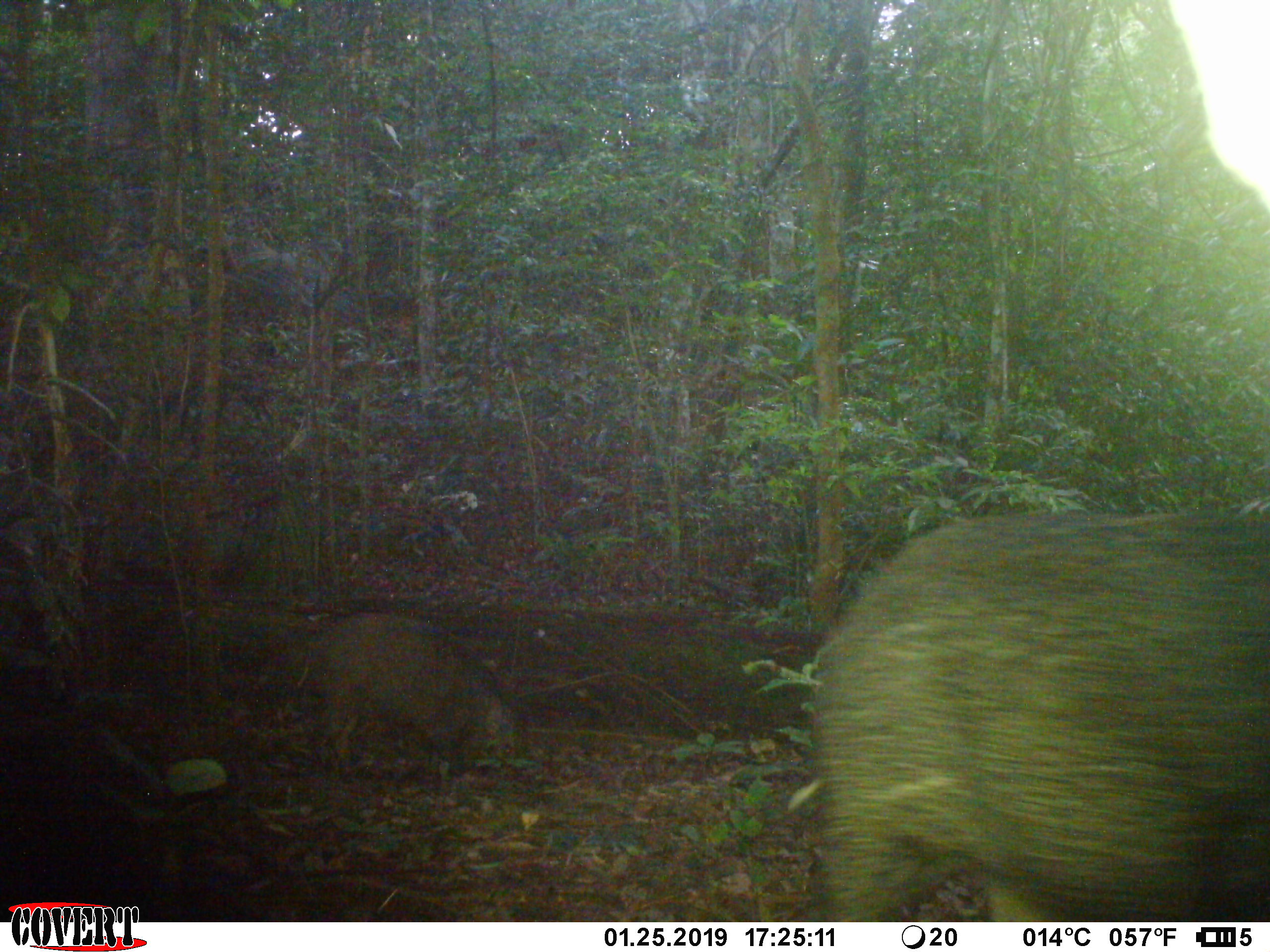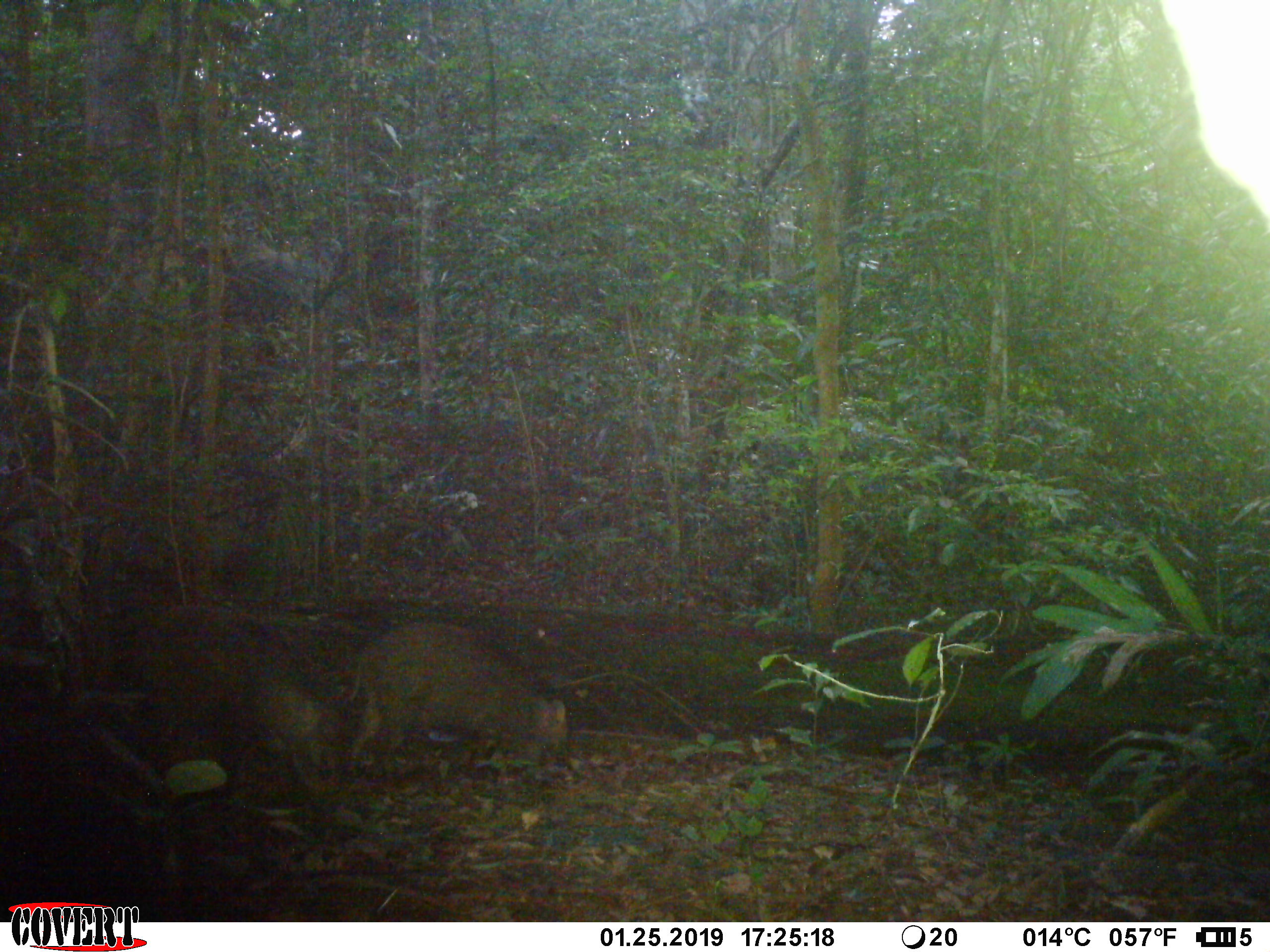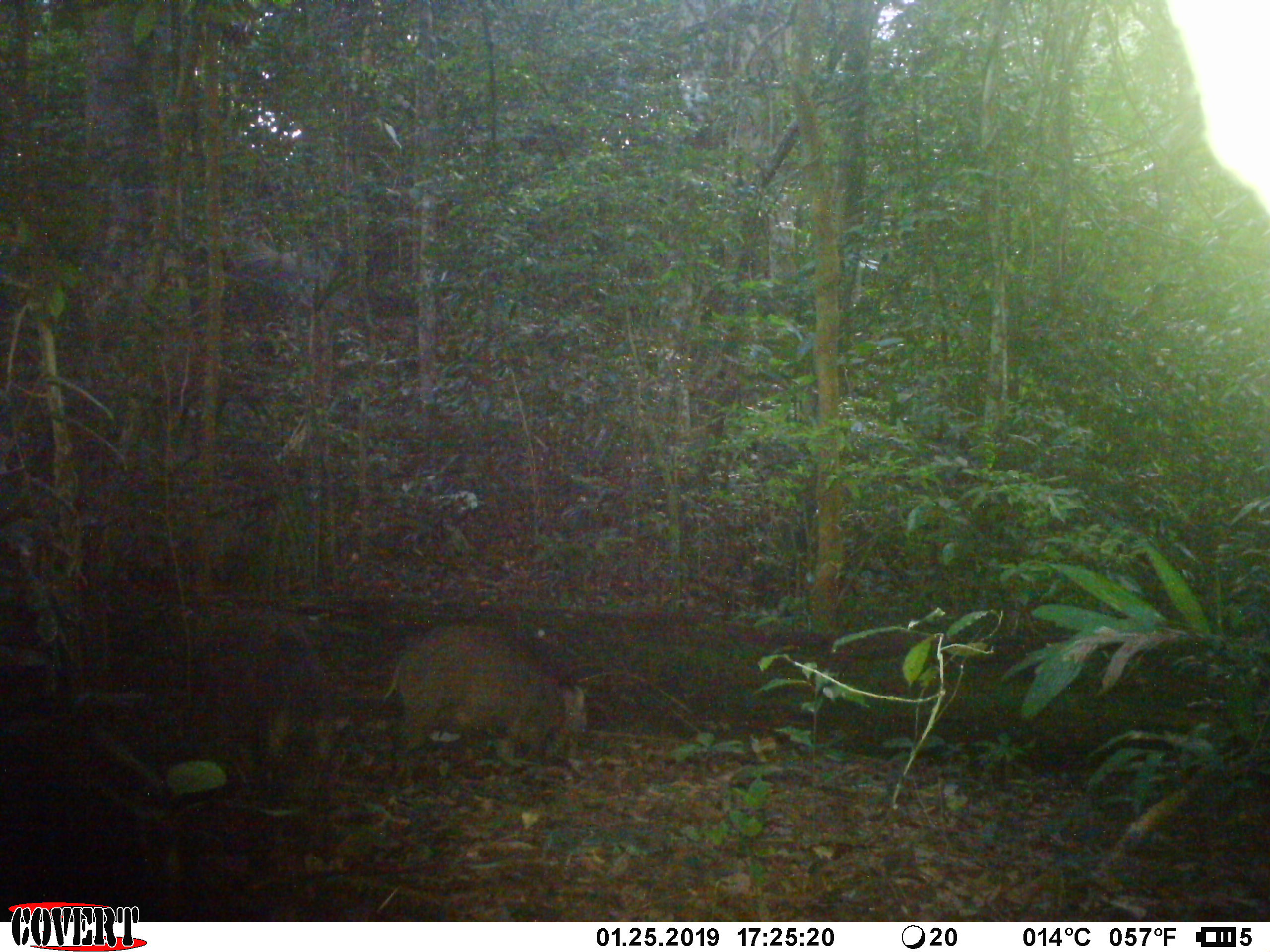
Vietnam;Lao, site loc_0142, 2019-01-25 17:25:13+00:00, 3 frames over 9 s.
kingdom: Animalia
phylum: Chordata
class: Mammalia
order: Artiodactyla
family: Suidae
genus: Sus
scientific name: Sus scrofa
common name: eurasian wild pig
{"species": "eurasian wild pig (Sus scrofa)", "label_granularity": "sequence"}